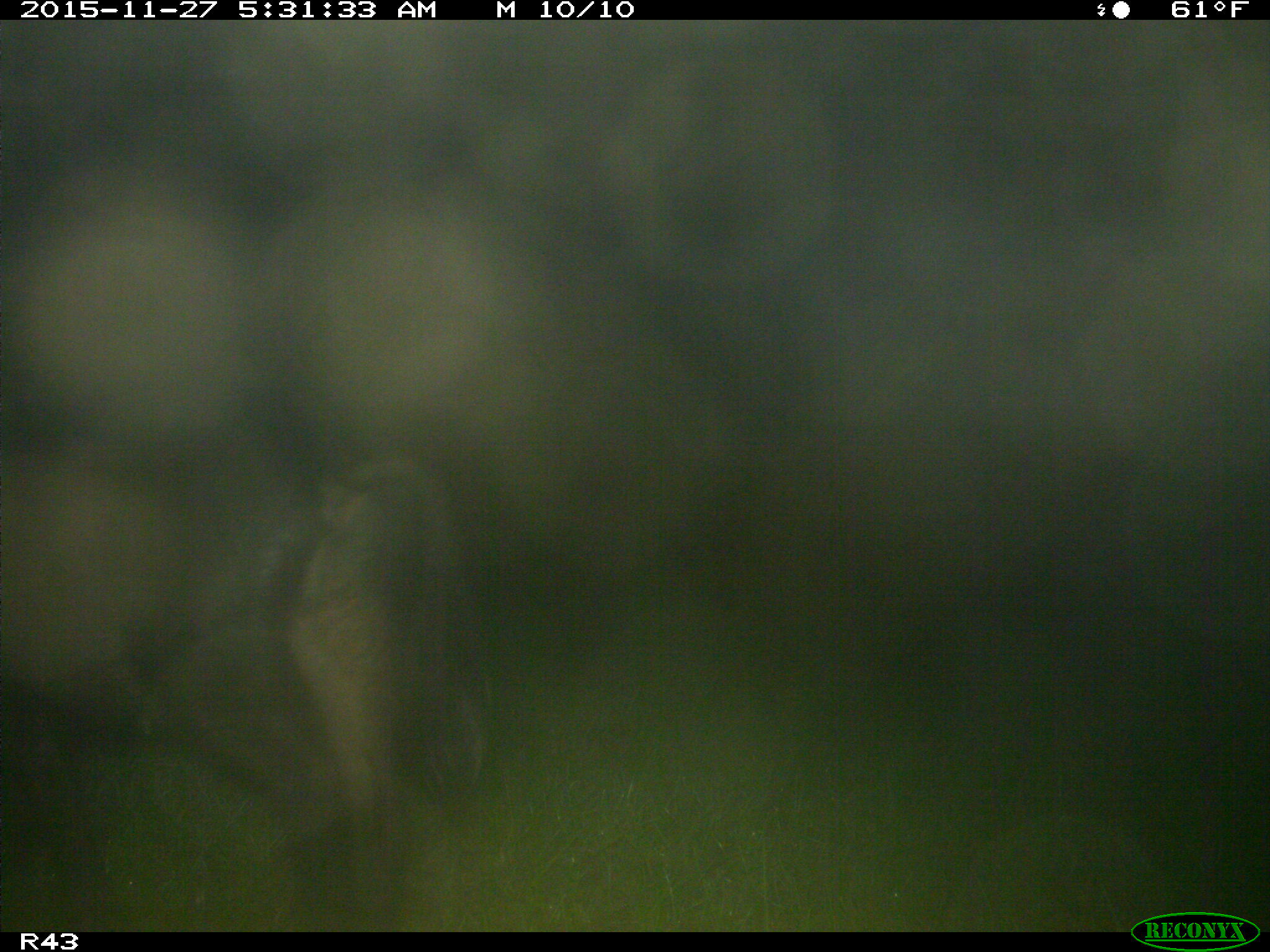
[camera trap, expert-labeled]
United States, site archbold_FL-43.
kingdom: Animalia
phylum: Chordata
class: Mammalia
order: Artiodactyla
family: Suidae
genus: Sus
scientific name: Sus scrofa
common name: wild boar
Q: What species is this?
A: Sus scrofa (wild boar).